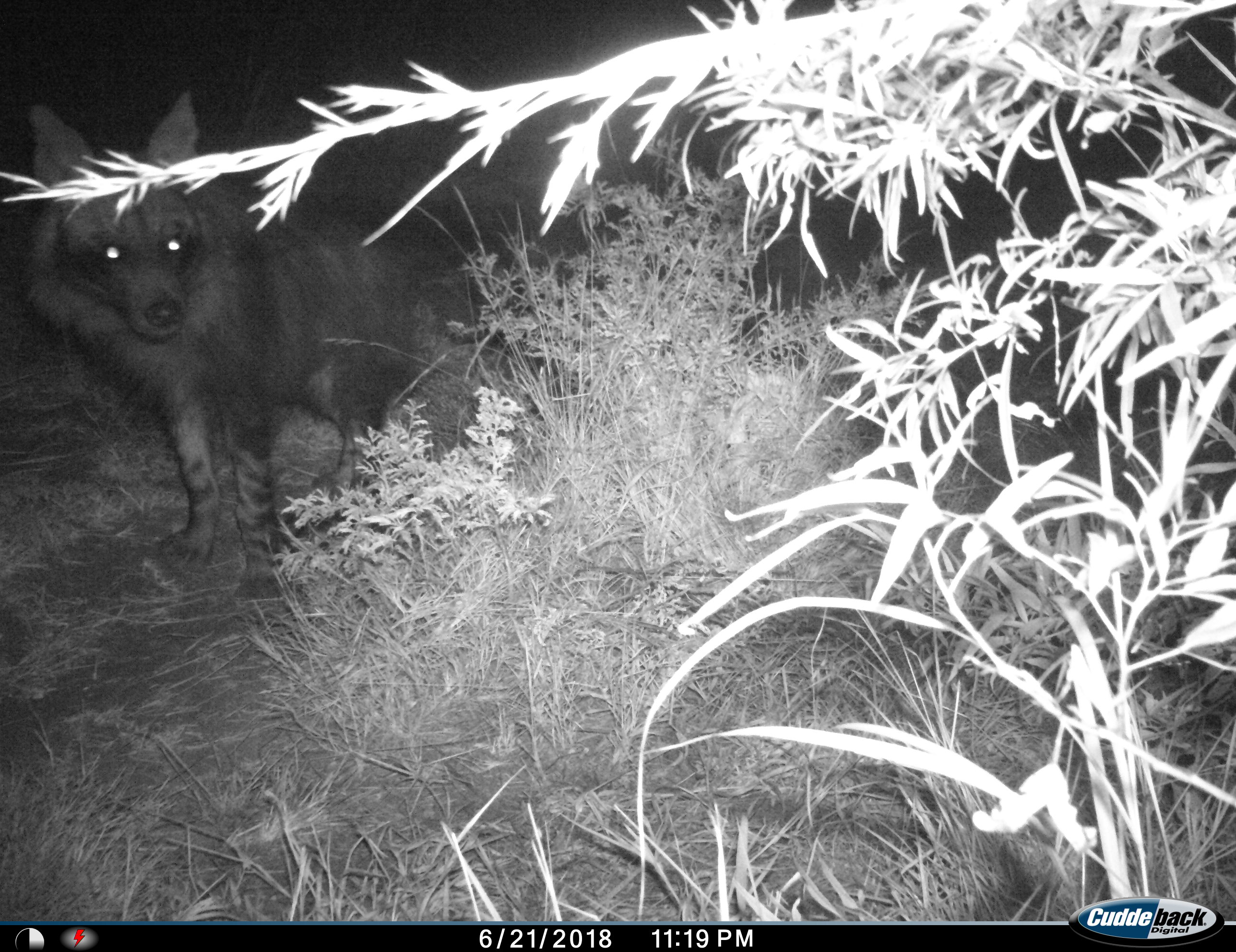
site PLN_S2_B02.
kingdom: Animalia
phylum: Chordata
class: Mammalia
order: Carnivora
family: Hyaenidae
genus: Parahyaena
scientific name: Parahyaena brunnea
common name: brown hyena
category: hyenabrown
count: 1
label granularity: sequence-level